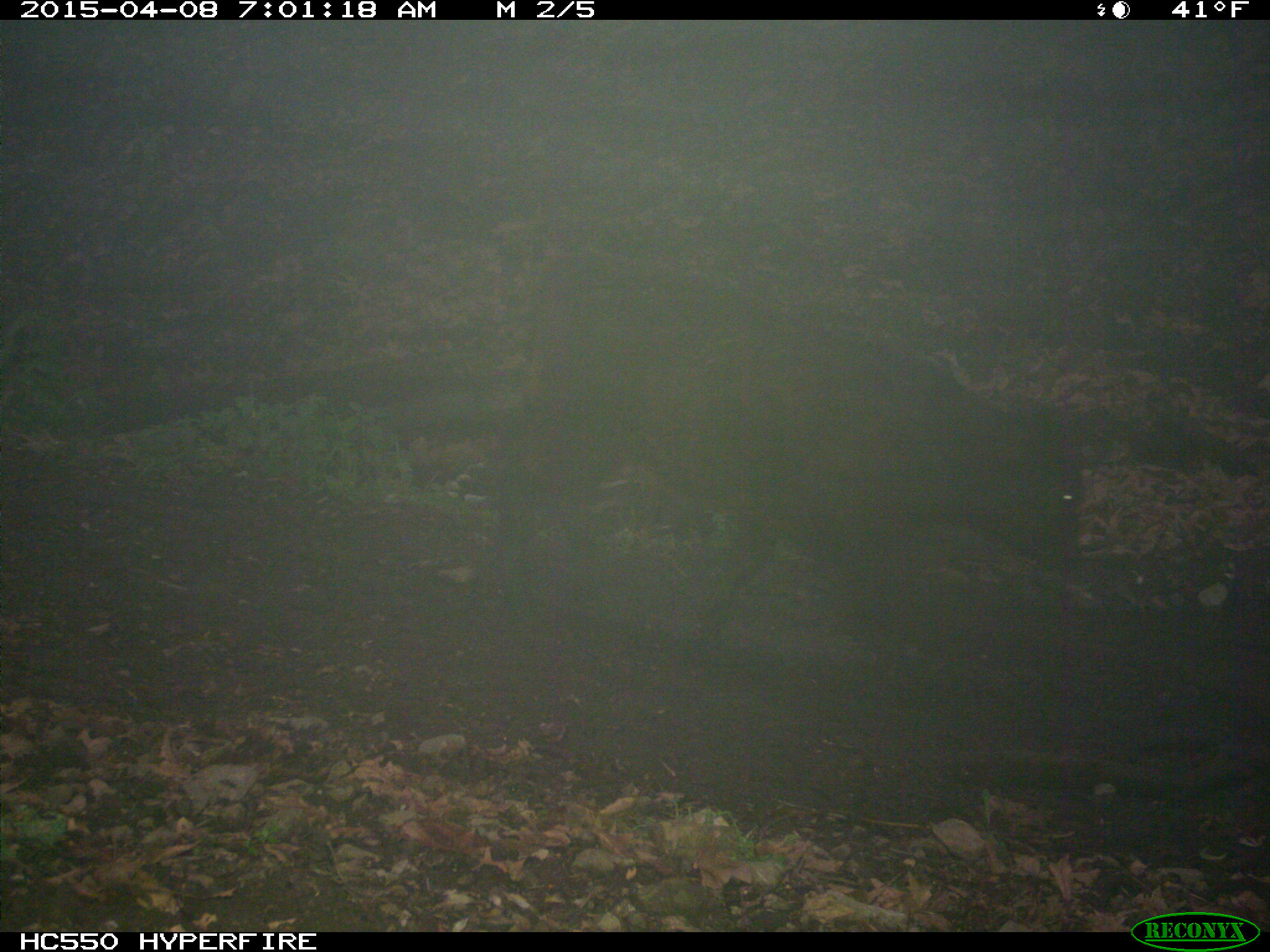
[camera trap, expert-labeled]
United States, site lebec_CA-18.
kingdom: Animalia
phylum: Chordata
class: Mammalia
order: Artiodactyla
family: Bovidae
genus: Bos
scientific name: Bos taurus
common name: domestic cow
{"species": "Bos taurus (domestic cow)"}